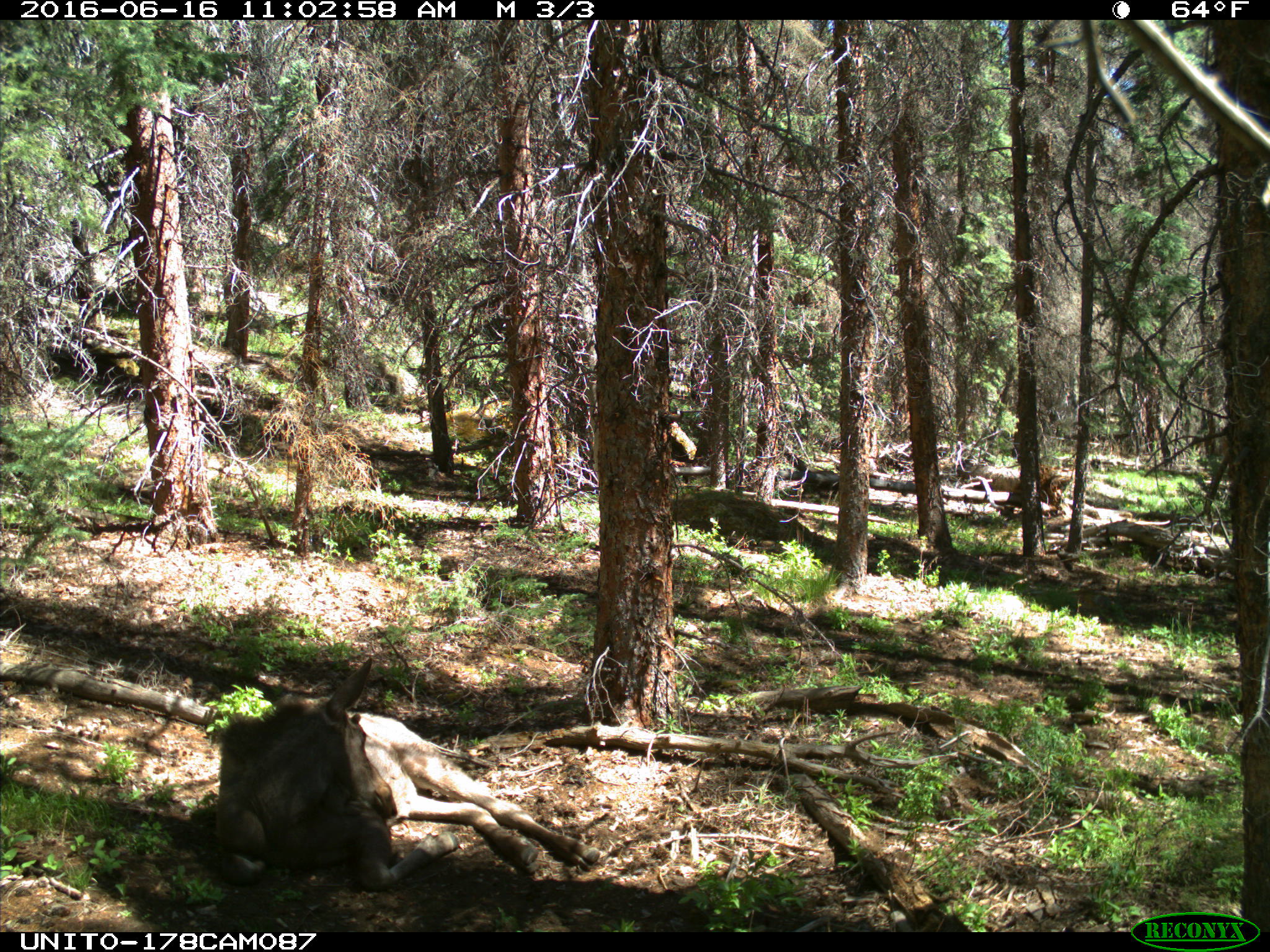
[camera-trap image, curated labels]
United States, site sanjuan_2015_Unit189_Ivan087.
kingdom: Animalia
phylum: Chordata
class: Mammalia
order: Artiodactyla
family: Cervidae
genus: Alces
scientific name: Alces alces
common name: moose